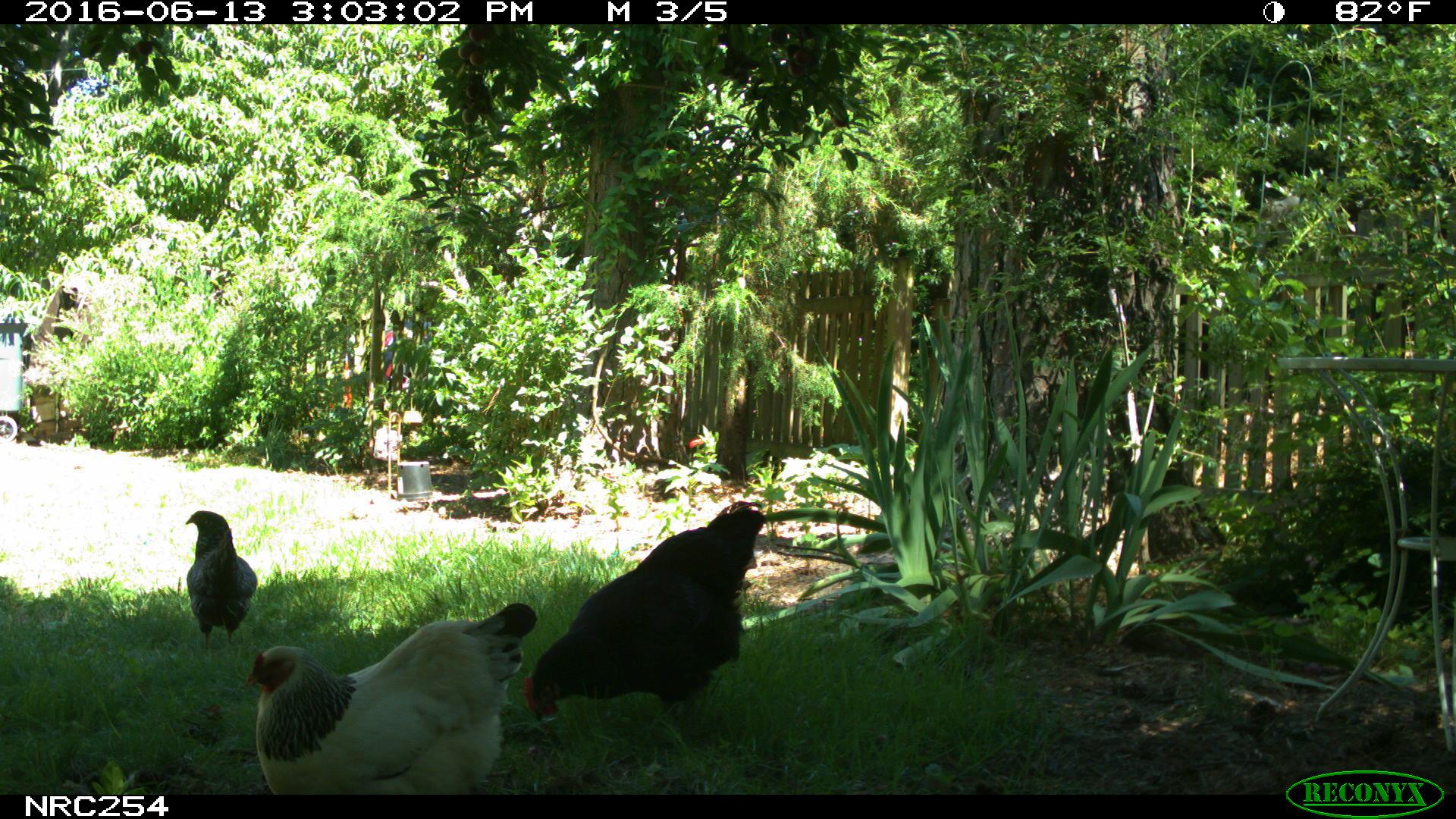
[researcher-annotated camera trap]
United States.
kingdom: Animalia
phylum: Chordata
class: Aves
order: Galliformes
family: Phasianidae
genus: Gallus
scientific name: Gallus gallus domesticus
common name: domestic chicken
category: Chicken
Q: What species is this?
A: Chicken (domestic chicken) (Gallus gallus domesticus).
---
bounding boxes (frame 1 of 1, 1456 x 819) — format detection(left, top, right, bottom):
Chicken: detection(524, 495, 769, 738); detection(241, 603, 529, 808); detection(176, 505, 257, 647)